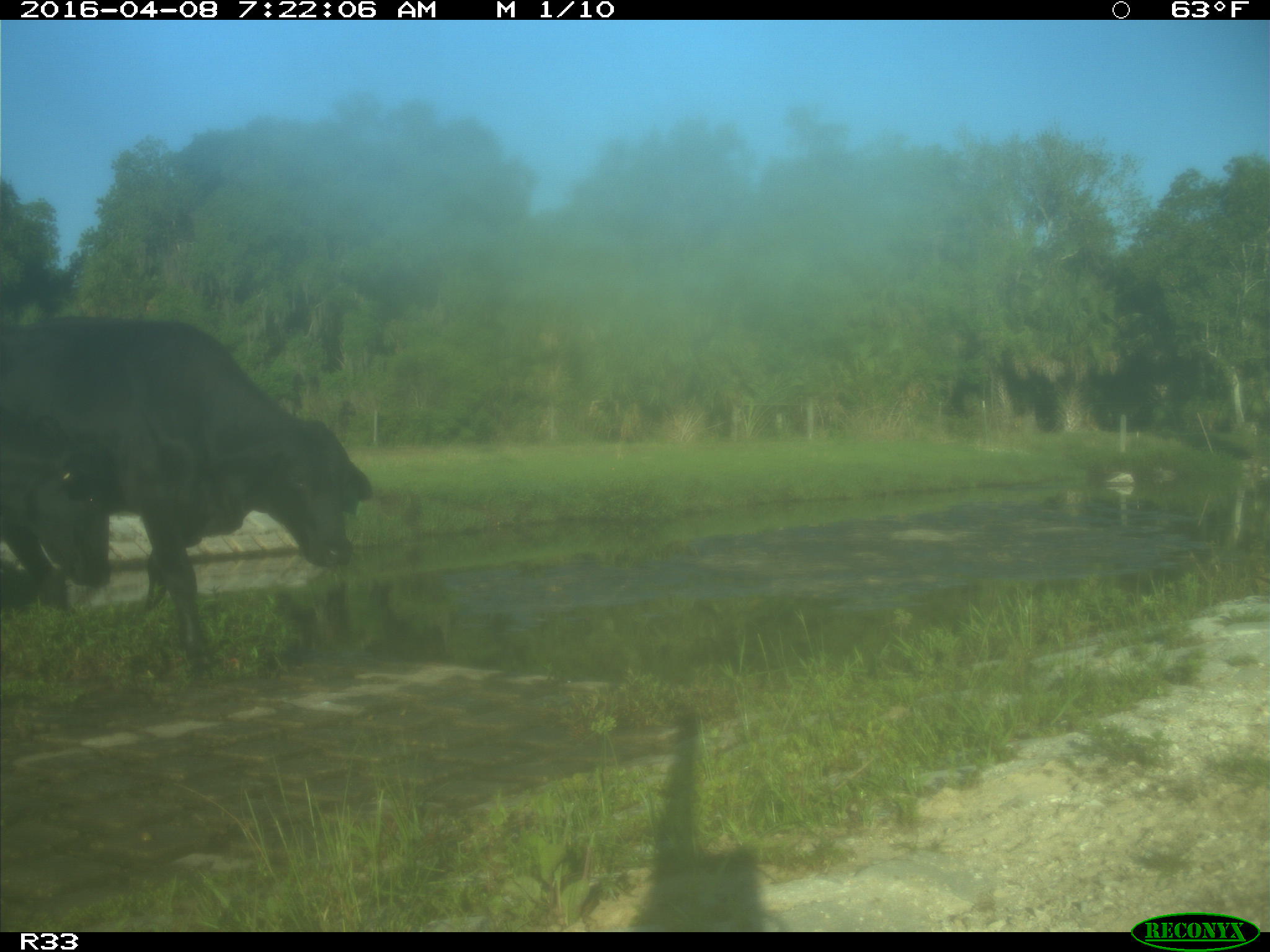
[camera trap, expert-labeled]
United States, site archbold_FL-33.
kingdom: Animalia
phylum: Chordata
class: Mammalia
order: Artiodactyla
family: Bovidae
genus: Bos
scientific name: Bos taurus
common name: domestic cow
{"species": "Bos taurus (domestic cow)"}